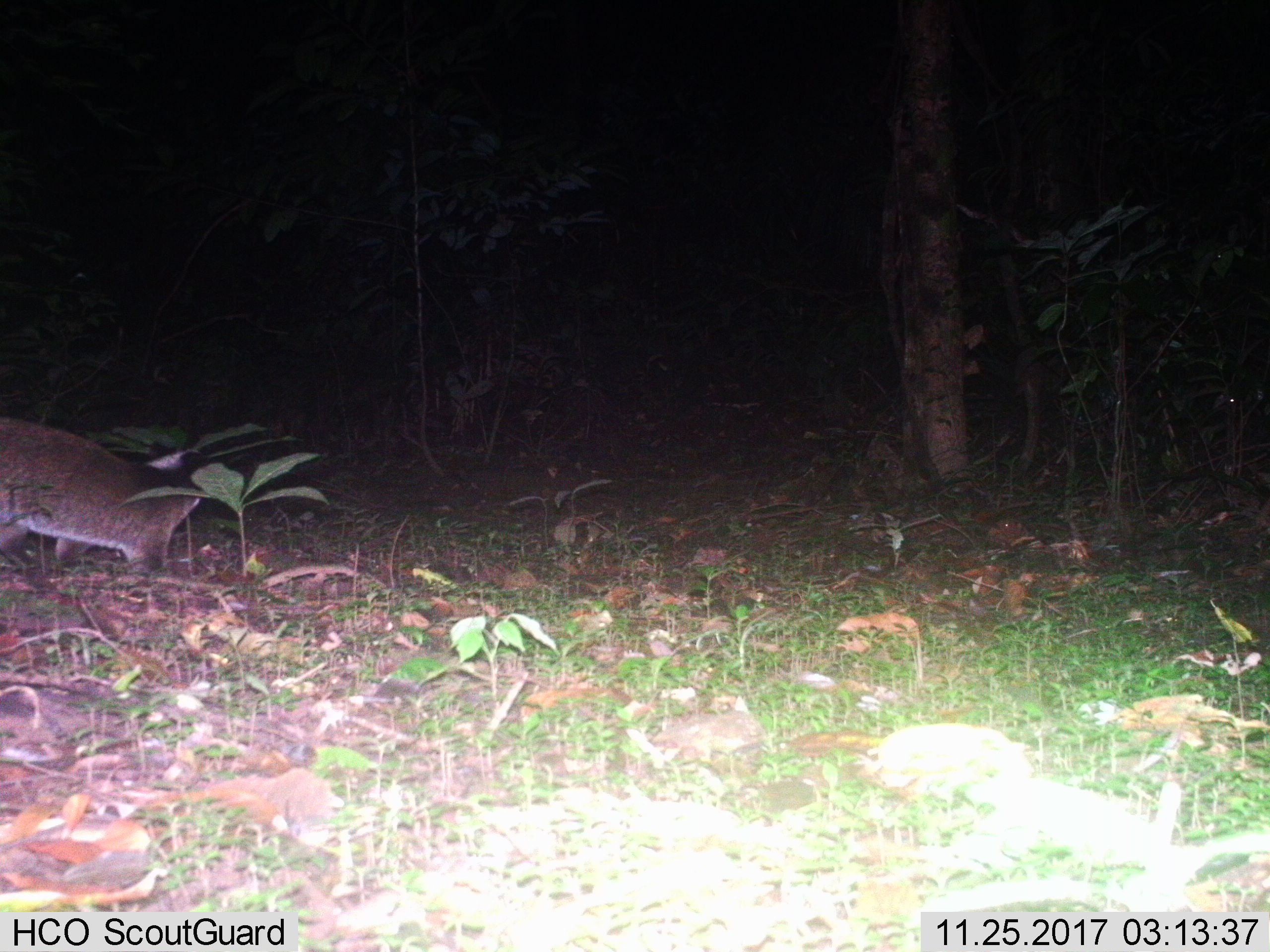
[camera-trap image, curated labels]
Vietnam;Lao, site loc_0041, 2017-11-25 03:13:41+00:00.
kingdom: Animalia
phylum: Chordata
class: Mammalia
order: Carnivora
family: Viverridae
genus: Paguma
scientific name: Paguma larvata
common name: masked palm civet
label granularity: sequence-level